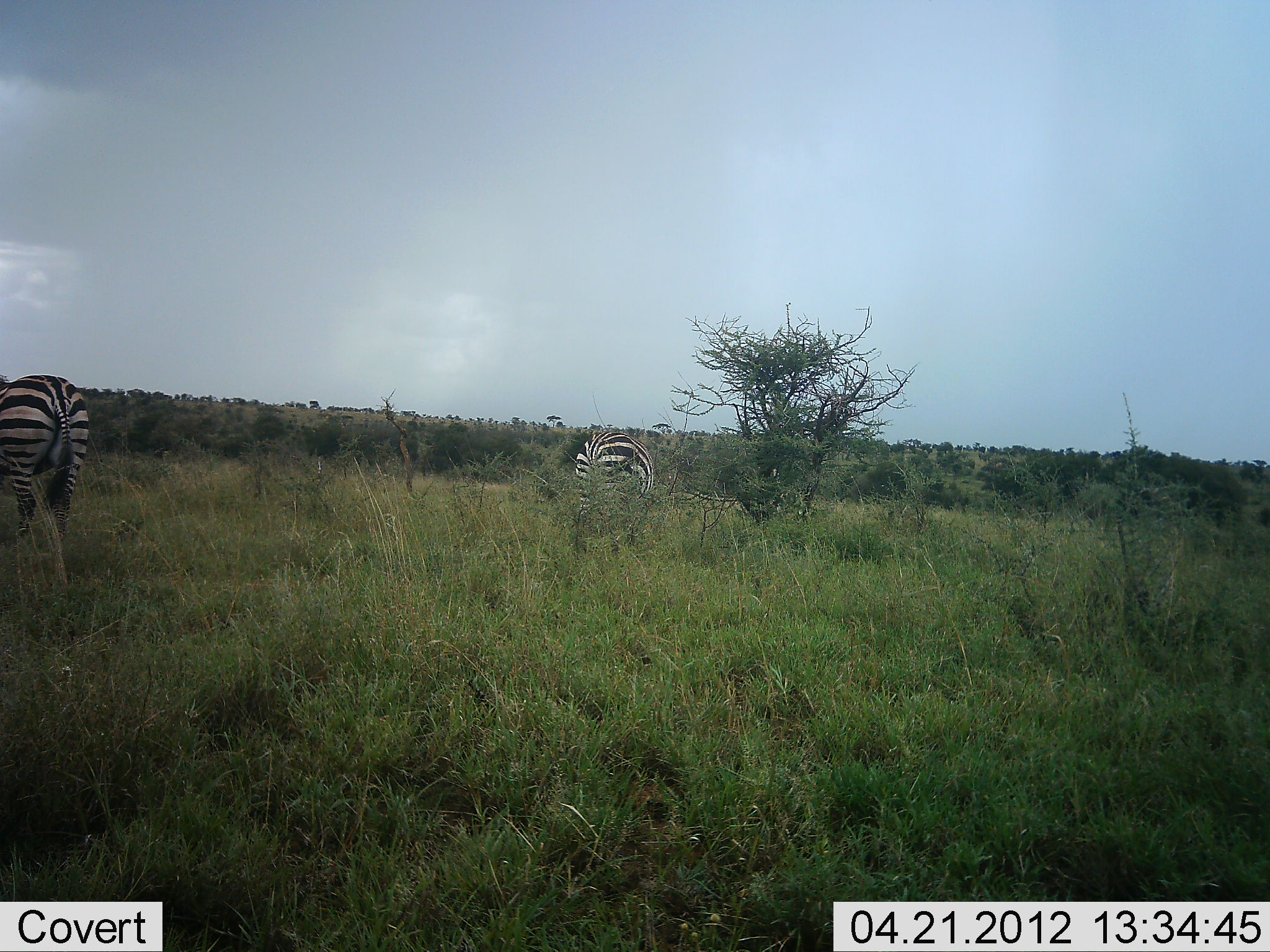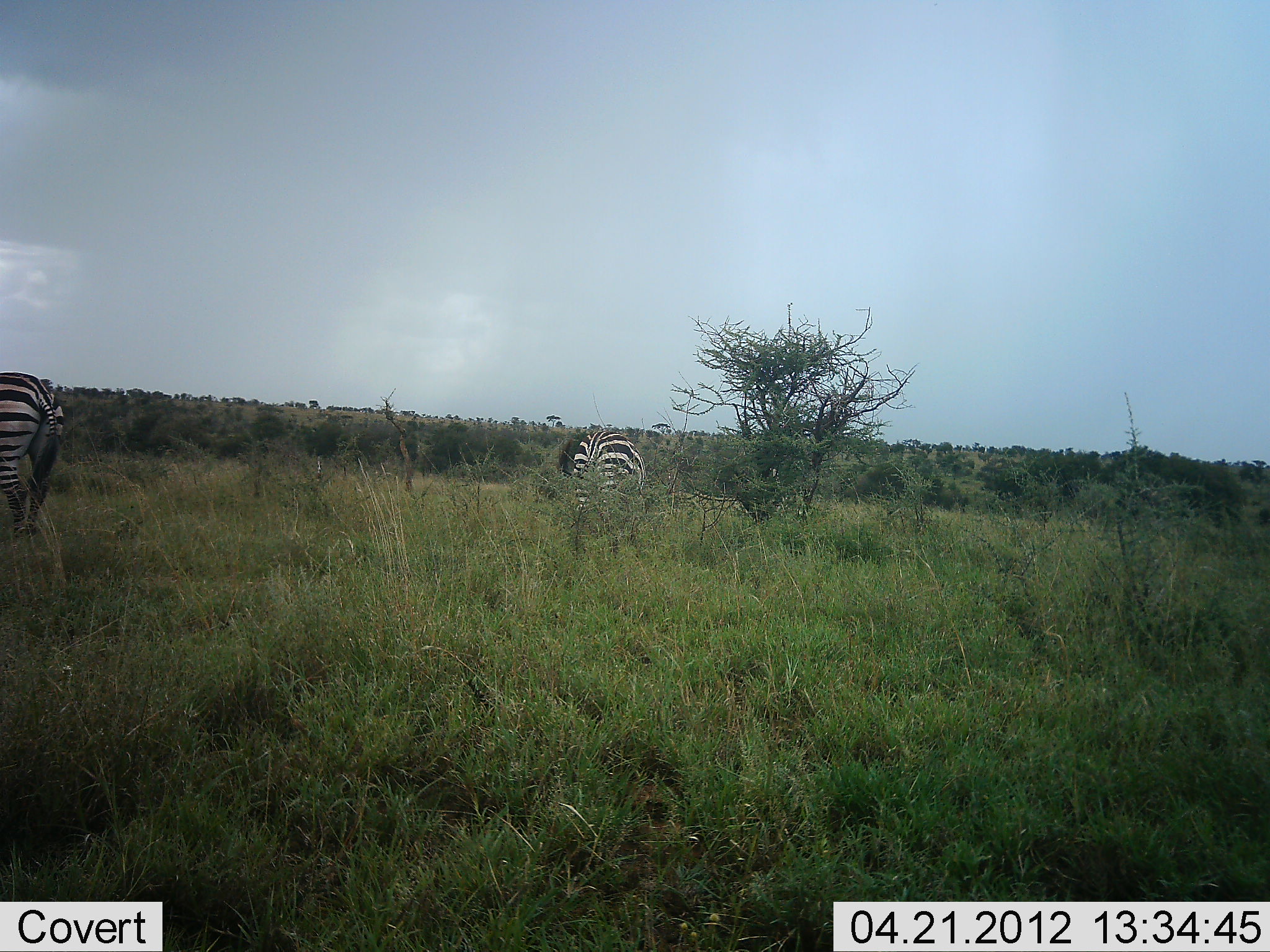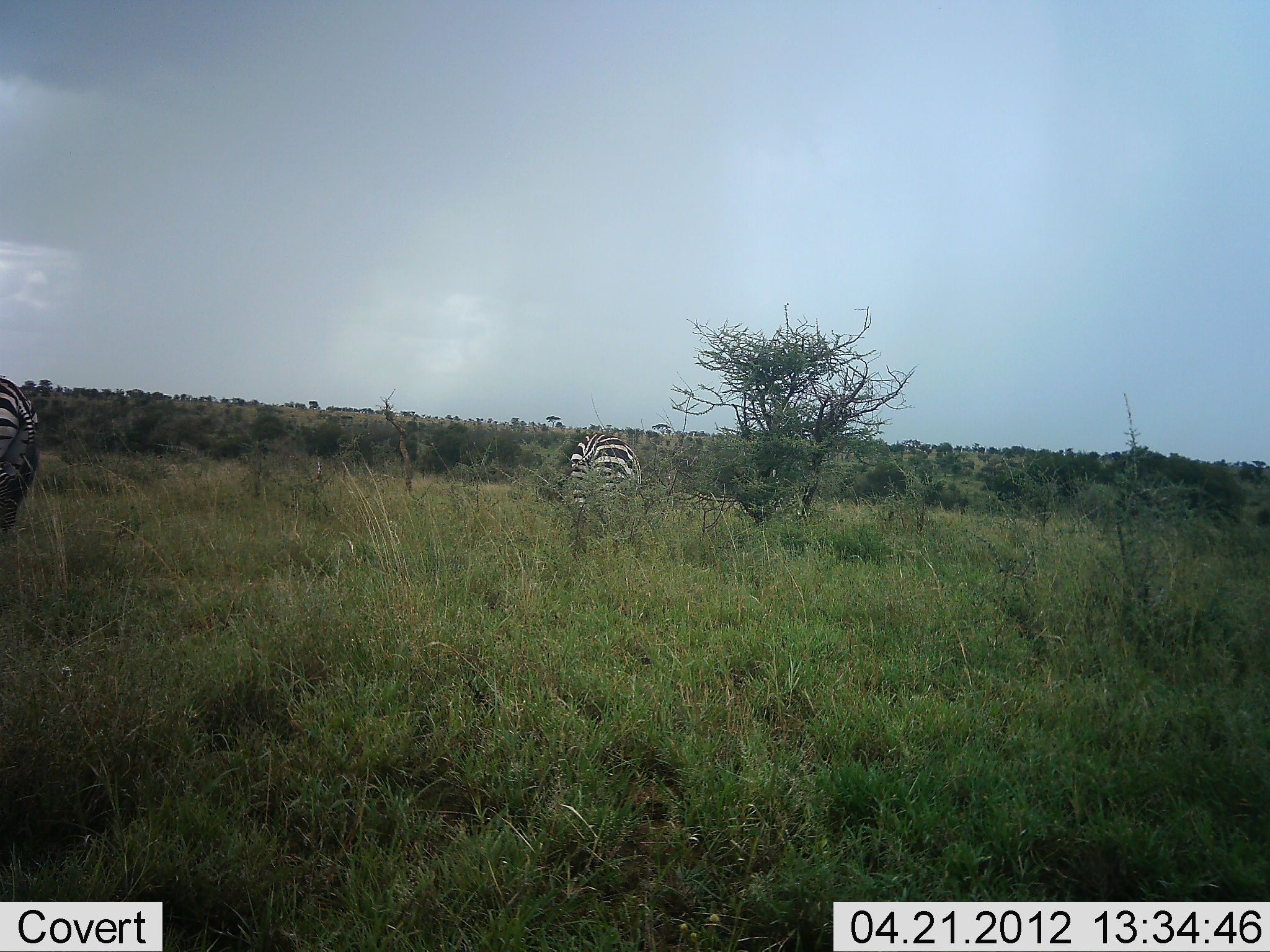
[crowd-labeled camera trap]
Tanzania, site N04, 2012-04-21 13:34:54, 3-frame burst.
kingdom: Animalia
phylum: Chordata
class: Mammalia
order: Perissodactyla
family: Equidae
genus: Equus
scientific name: Equus quagga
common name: plains zebra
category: zebra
Zebra (plains zebra) (Equus quagga), count 2. Behavior (volunteer vote fractions): standing 29%, resting 0%, moving 25%, interacting 0%. Young present (vote fraction): 0%. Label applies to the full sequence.